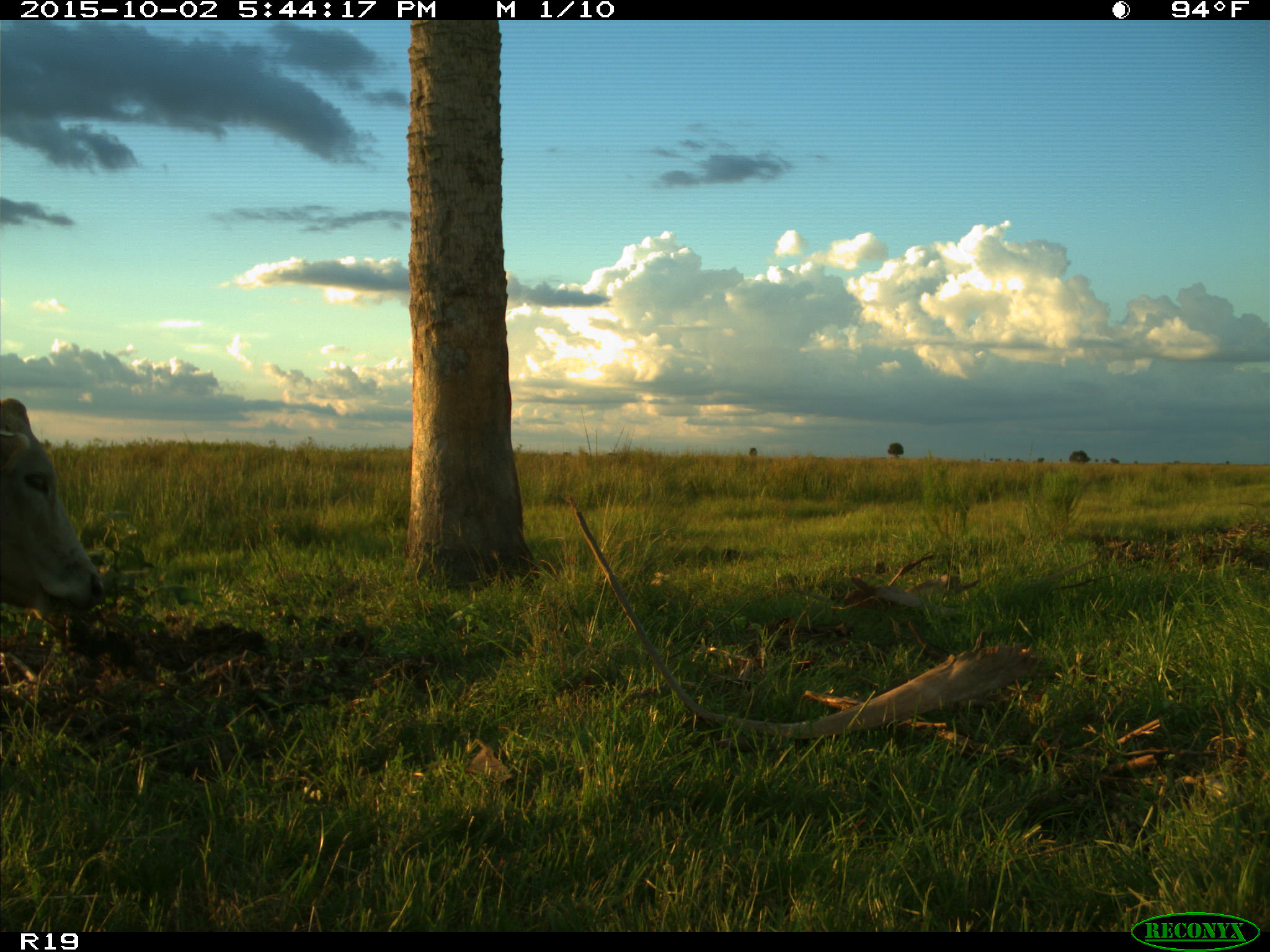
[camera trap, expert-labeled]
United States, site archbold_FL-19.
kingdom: Animalia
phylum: Chordata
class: Mammalia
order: Artiodactyla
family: Bovidae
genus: Bos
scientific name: Bos taurus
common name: domestic cow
Bos taurus (domestic cow).